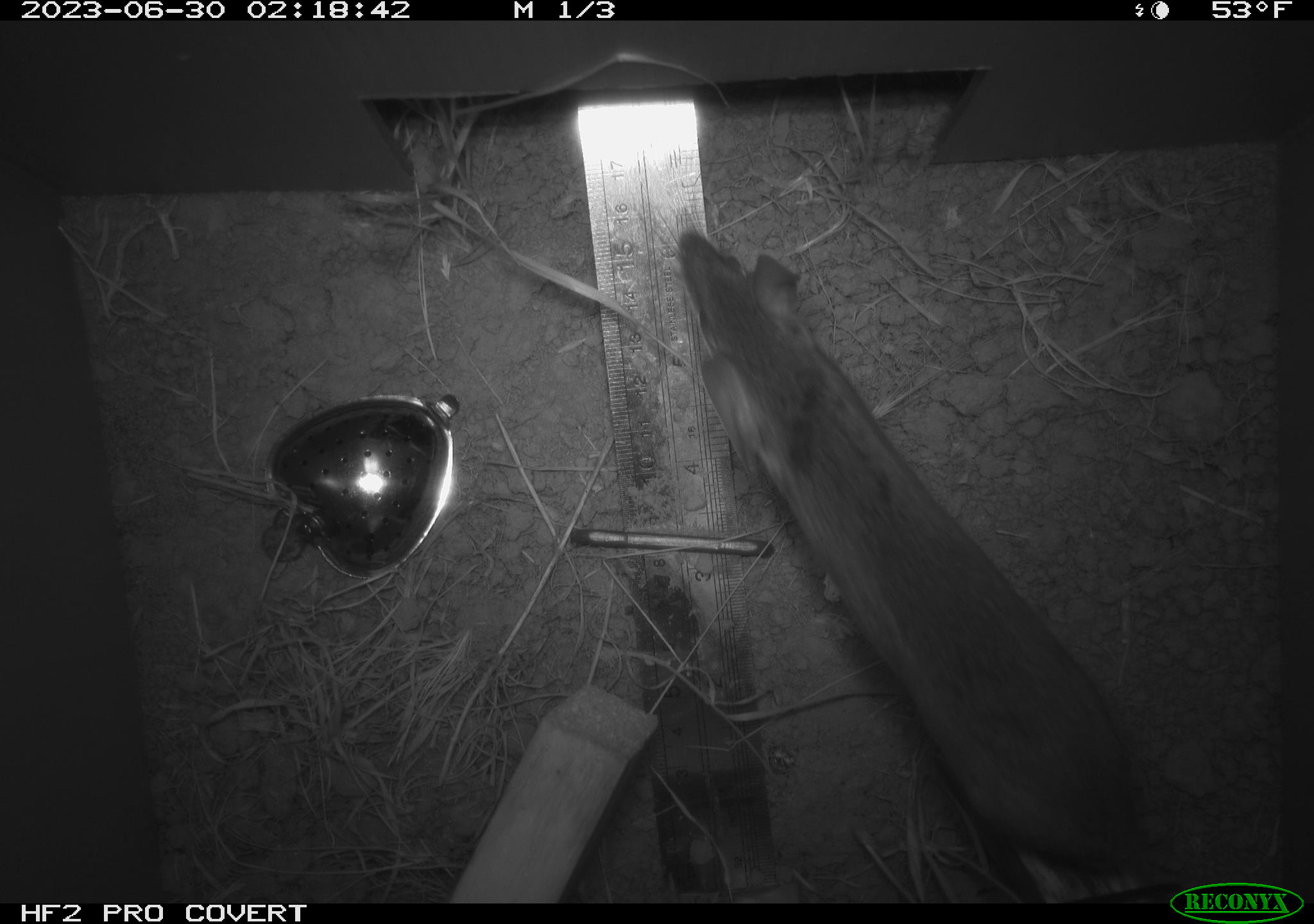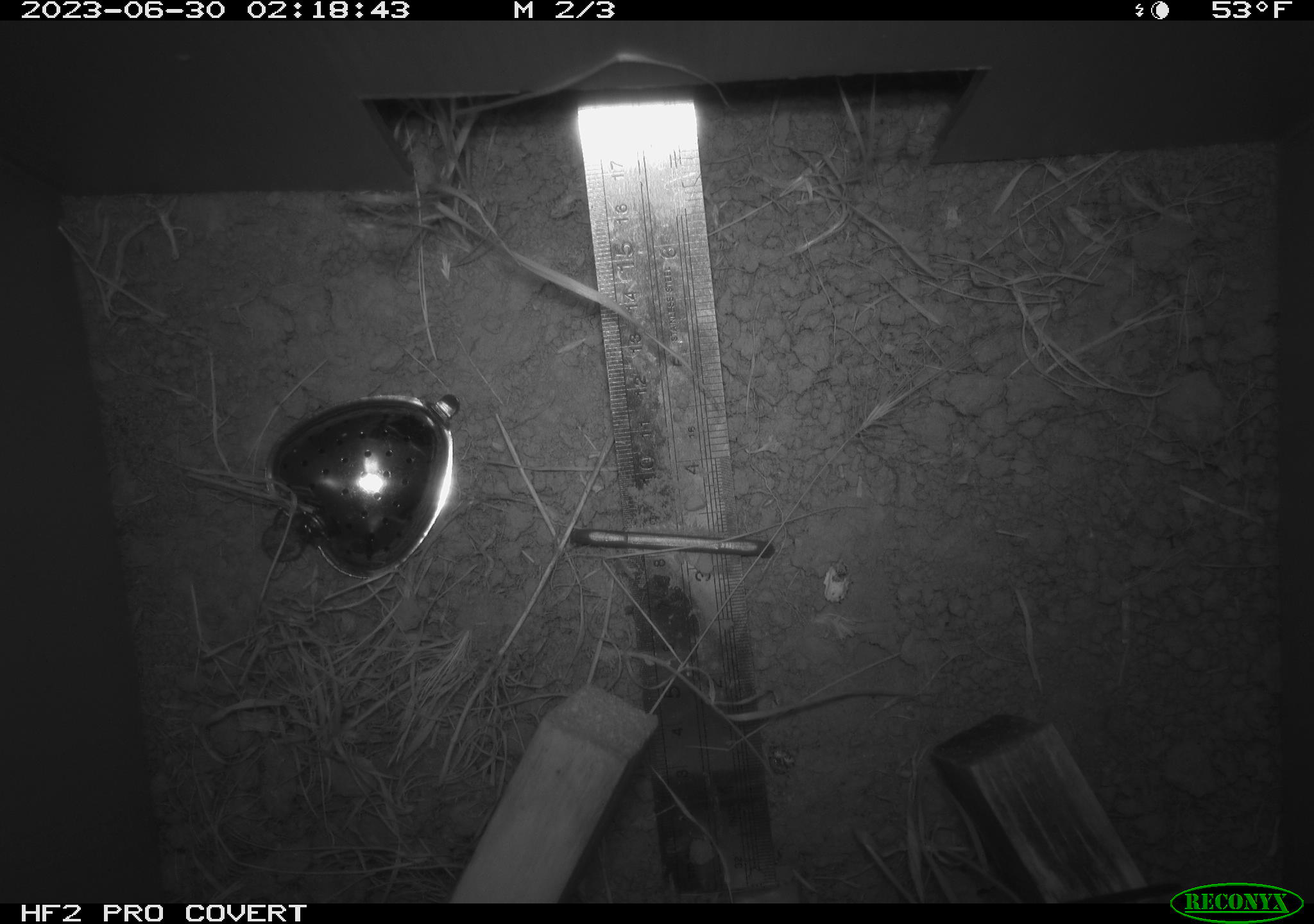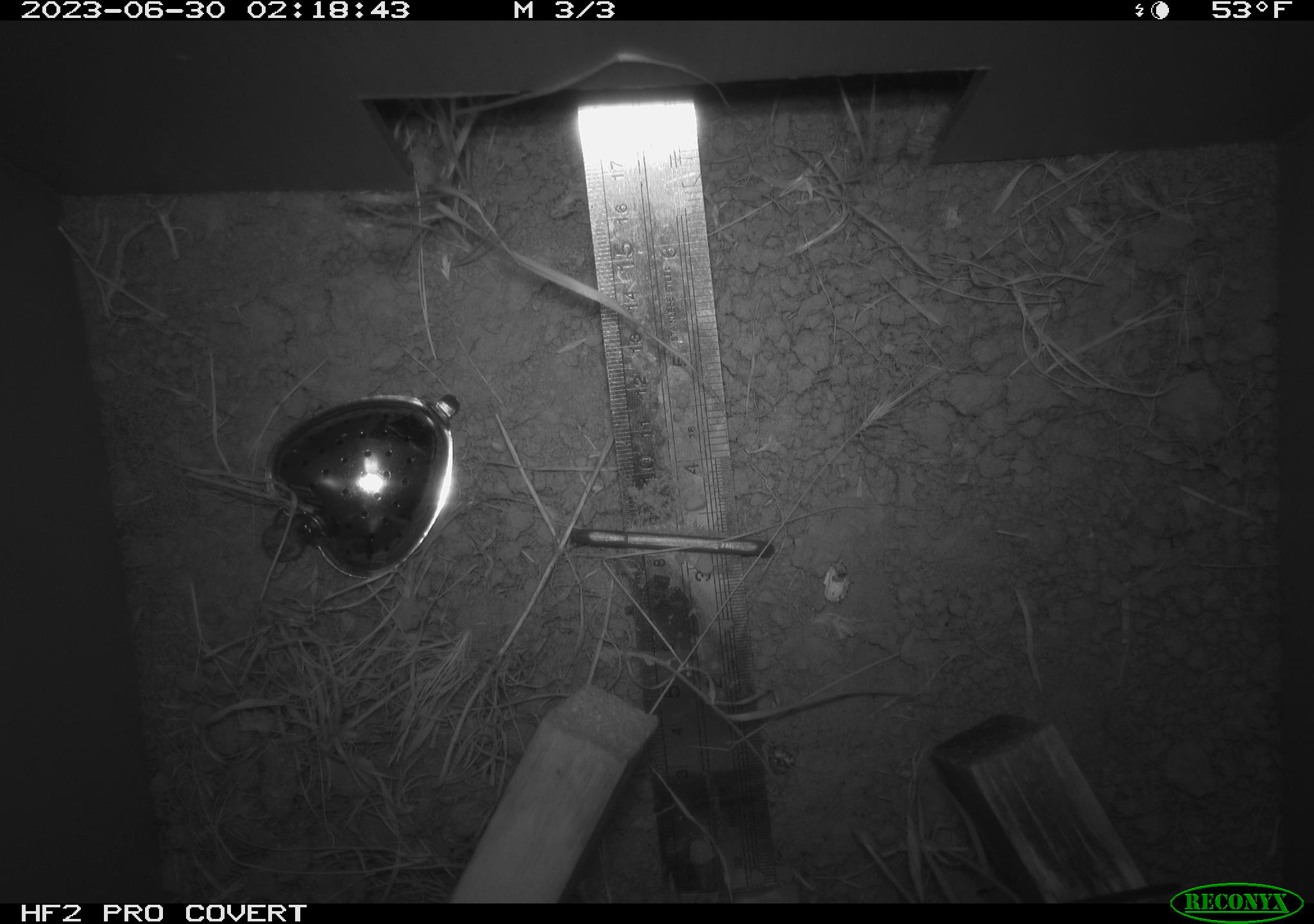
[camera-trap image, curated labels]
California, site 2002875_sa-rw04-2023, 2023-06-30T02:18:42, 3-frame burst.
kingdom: Animalia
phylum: Chordata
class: Mammalia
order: Rodentia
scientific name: Rodentia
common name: mouse species